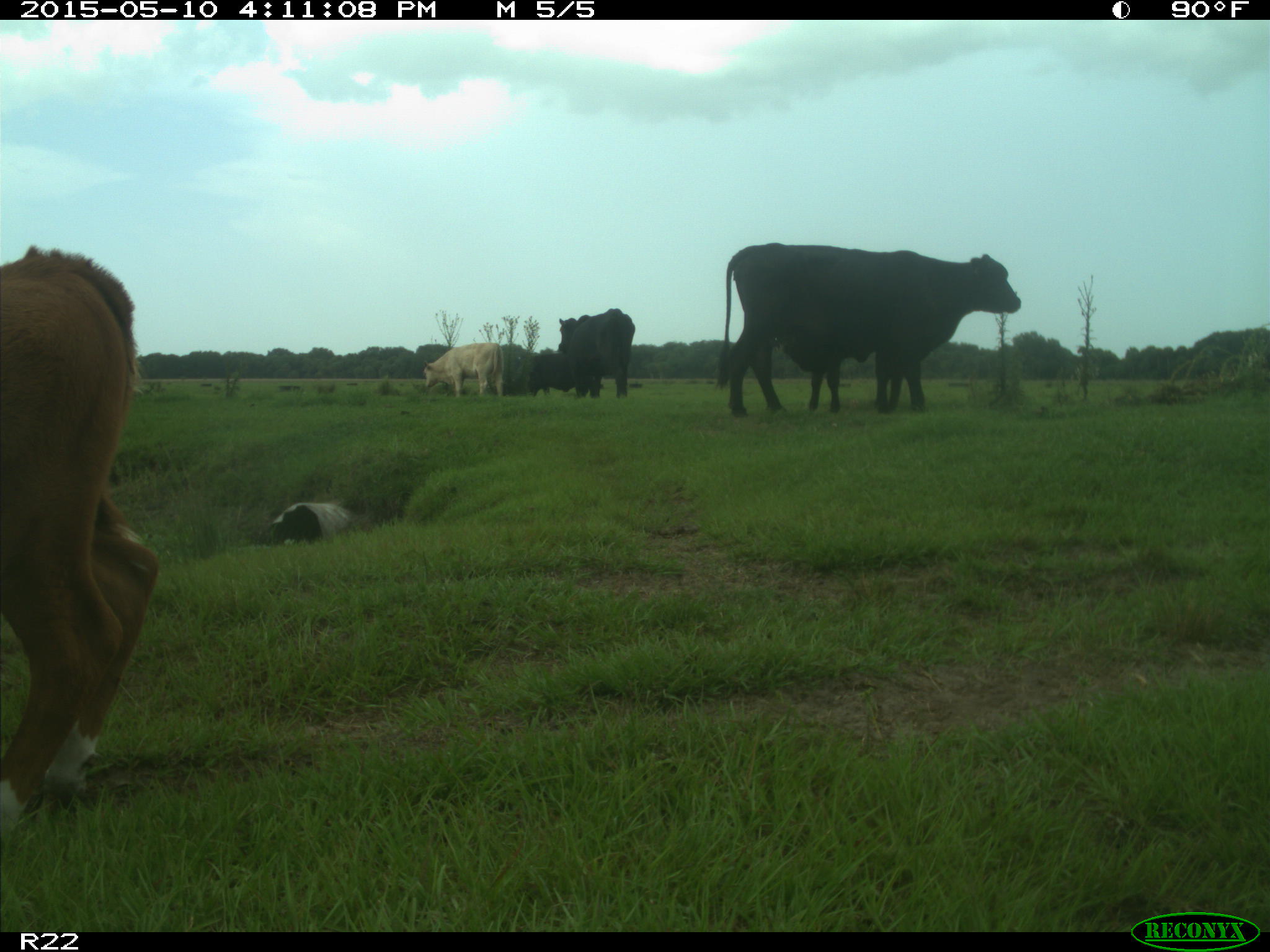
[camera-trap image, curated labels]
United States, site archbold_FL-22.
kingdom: Animalia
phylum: Chordata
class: Mammalia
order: Artiodactyla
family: Bovidae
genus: Bos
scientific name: Bos taurus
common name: domestic cow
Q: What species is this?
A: Bos taurus (domestic cow).